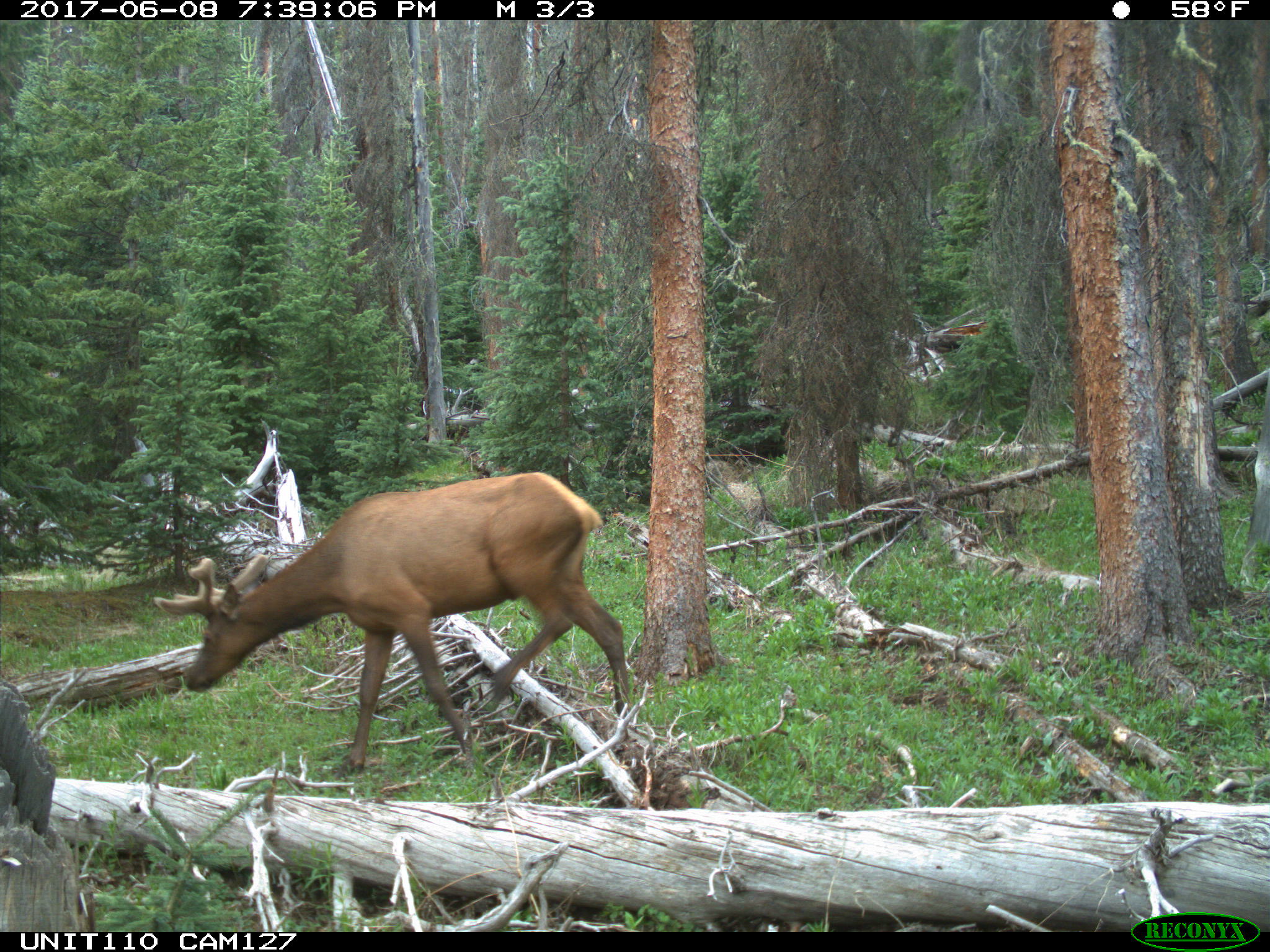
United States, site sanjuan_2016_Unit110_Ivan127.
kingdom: Animalia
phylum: Chordata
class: Mammalia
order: Artiodactyla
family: Cervidae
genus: Cervus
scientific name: Cervus elaphus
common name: red deer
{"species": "Cervus elaphus (red deer)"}